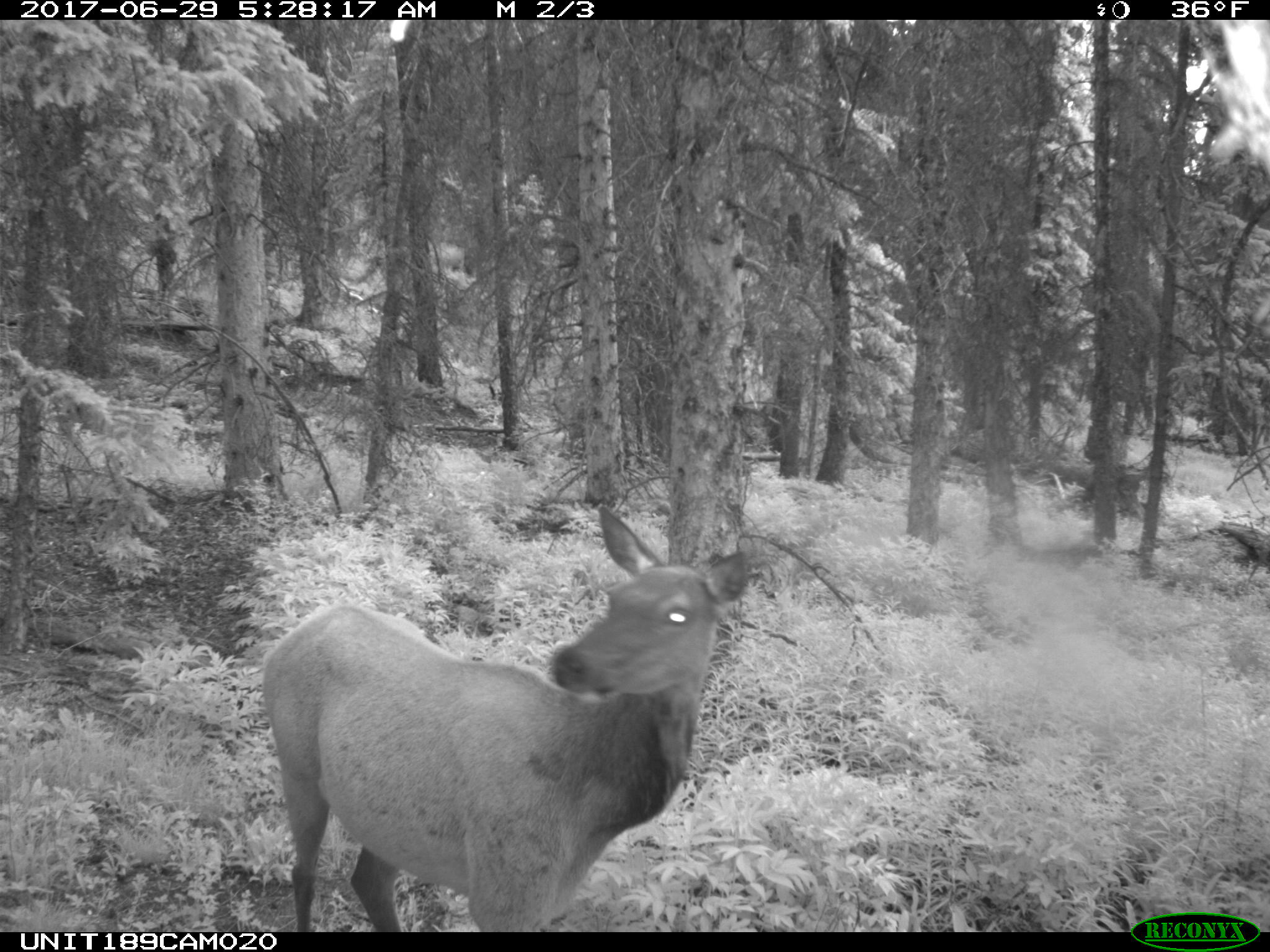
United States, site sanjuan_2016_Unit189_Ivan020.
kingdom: Animalia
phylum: Chordata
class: Mammalia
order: Artiodactyla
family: Cervidae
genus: Cervus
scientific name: Cervus elaphus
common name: red deer